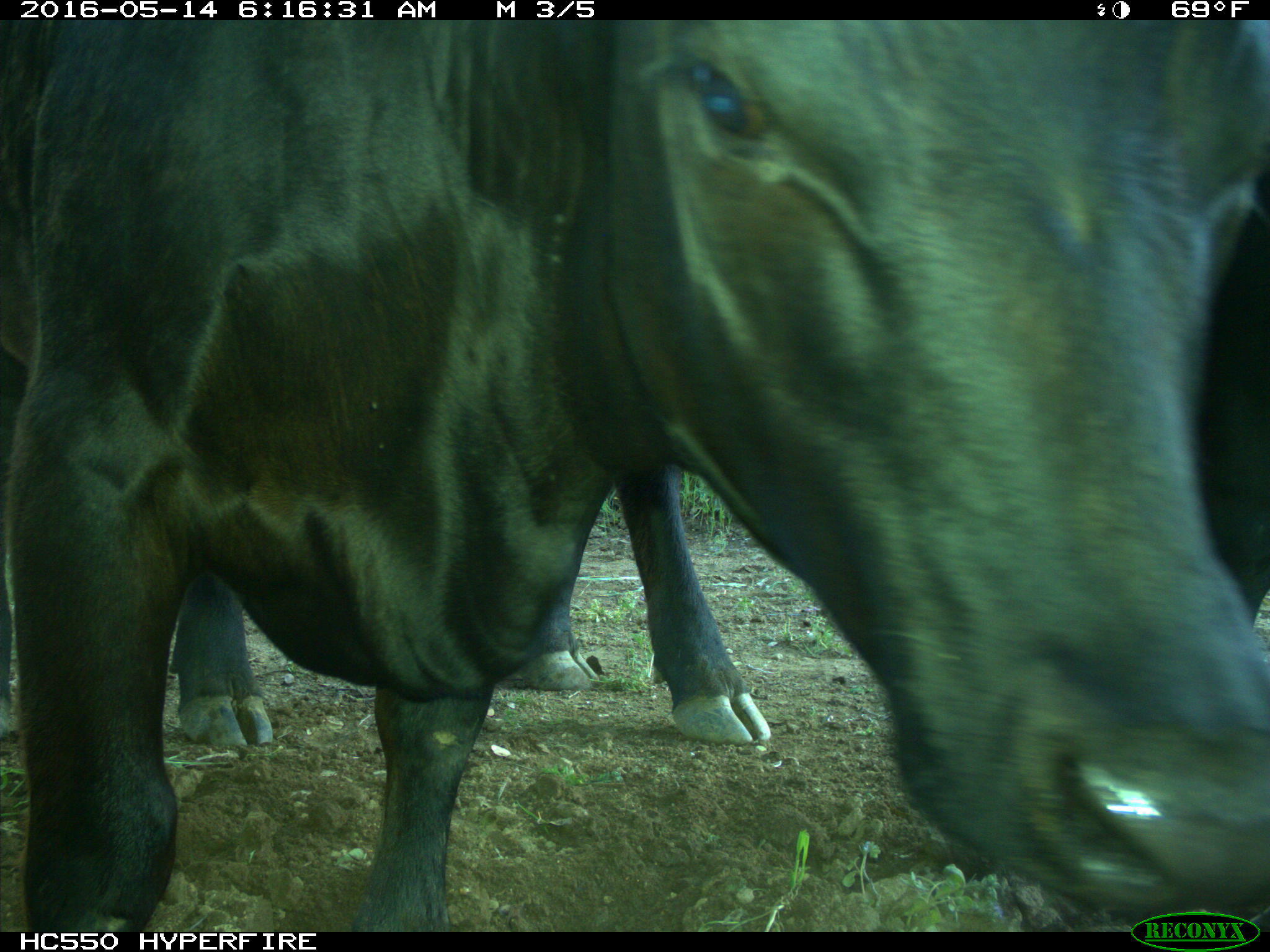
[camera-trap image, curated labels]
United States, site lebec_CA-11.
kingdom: Animalia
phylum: Chordata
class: Mammalia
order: Artiodactyla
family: Bovidae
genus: Bos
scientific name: Bos taurus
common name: domestic cow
Bos taurus (domestic cow).